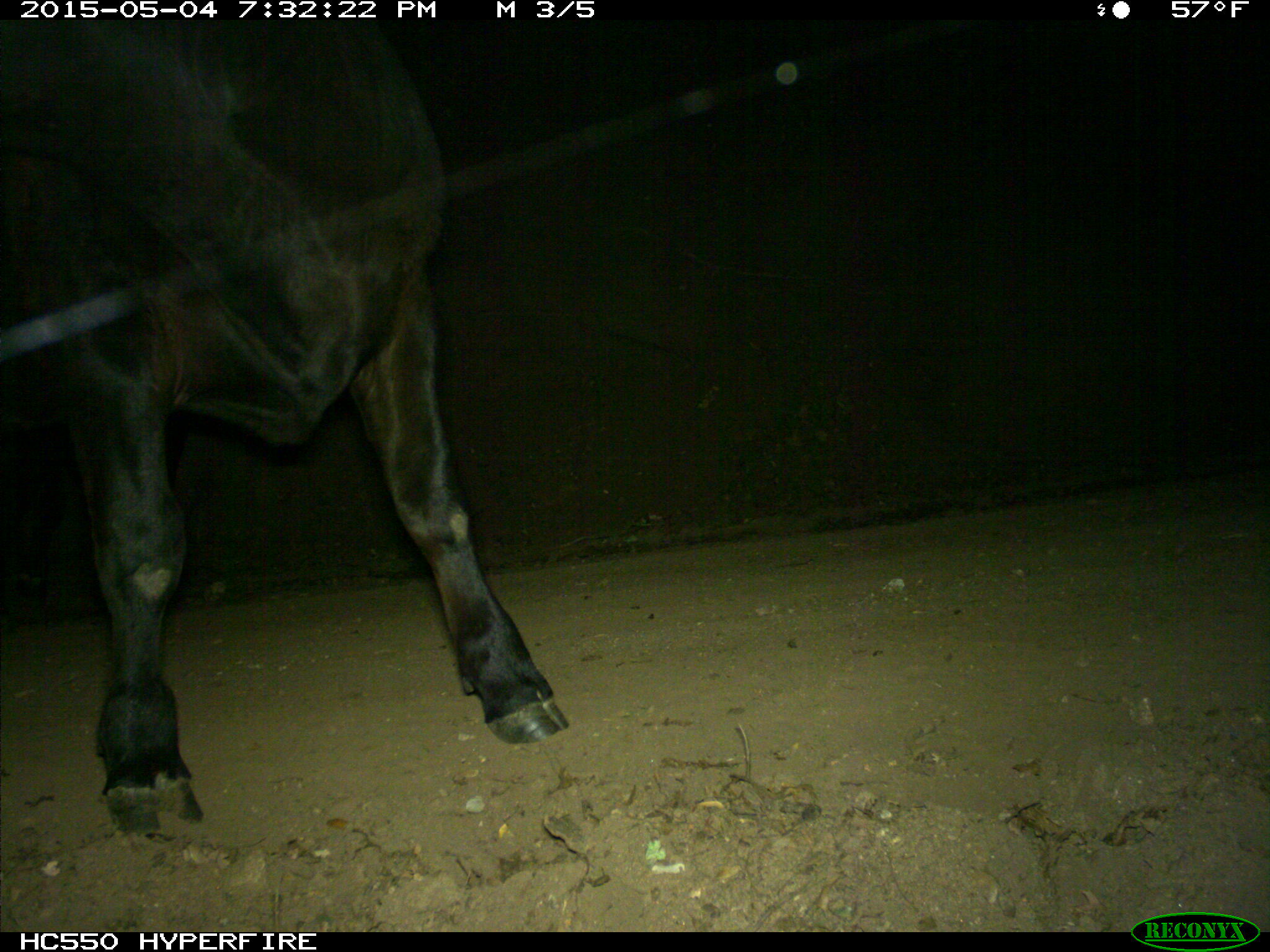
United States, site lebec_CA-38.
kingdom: Animalia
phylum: Chordata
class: Mammalia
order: Artiodactyla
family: Bovidae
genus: Bos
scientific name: Bos taurus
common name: domestic cow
Bos taurus (domestic cow).